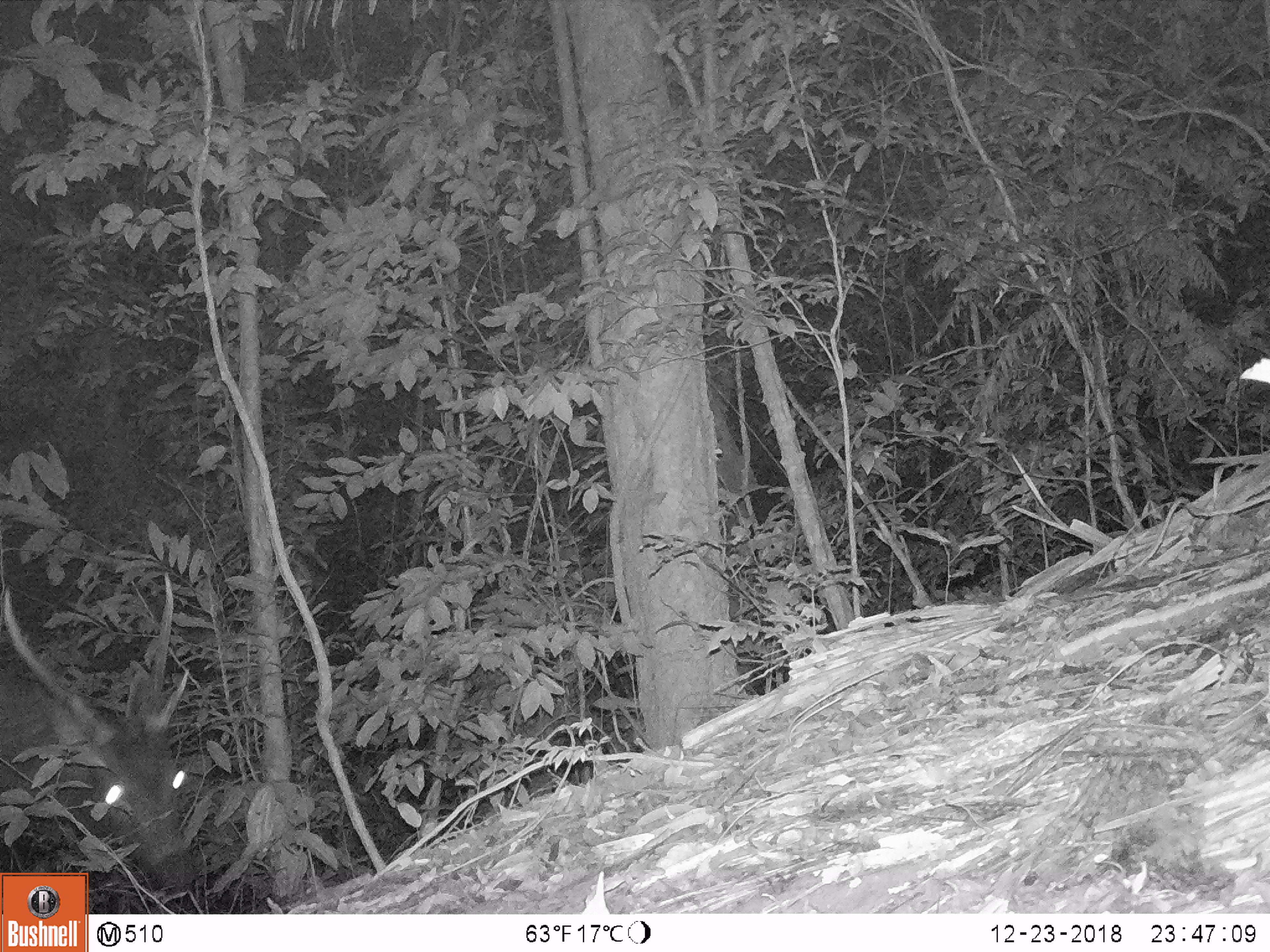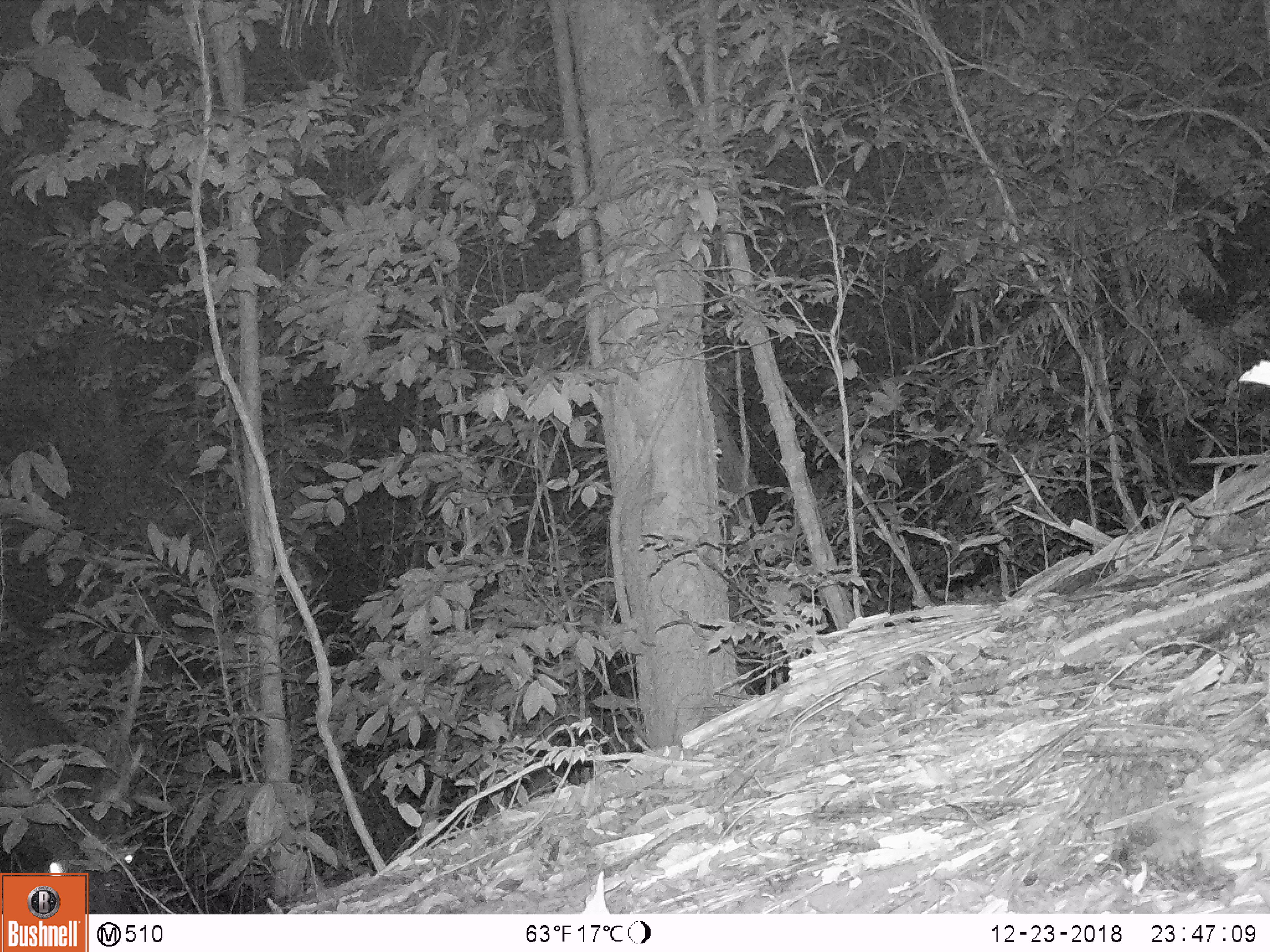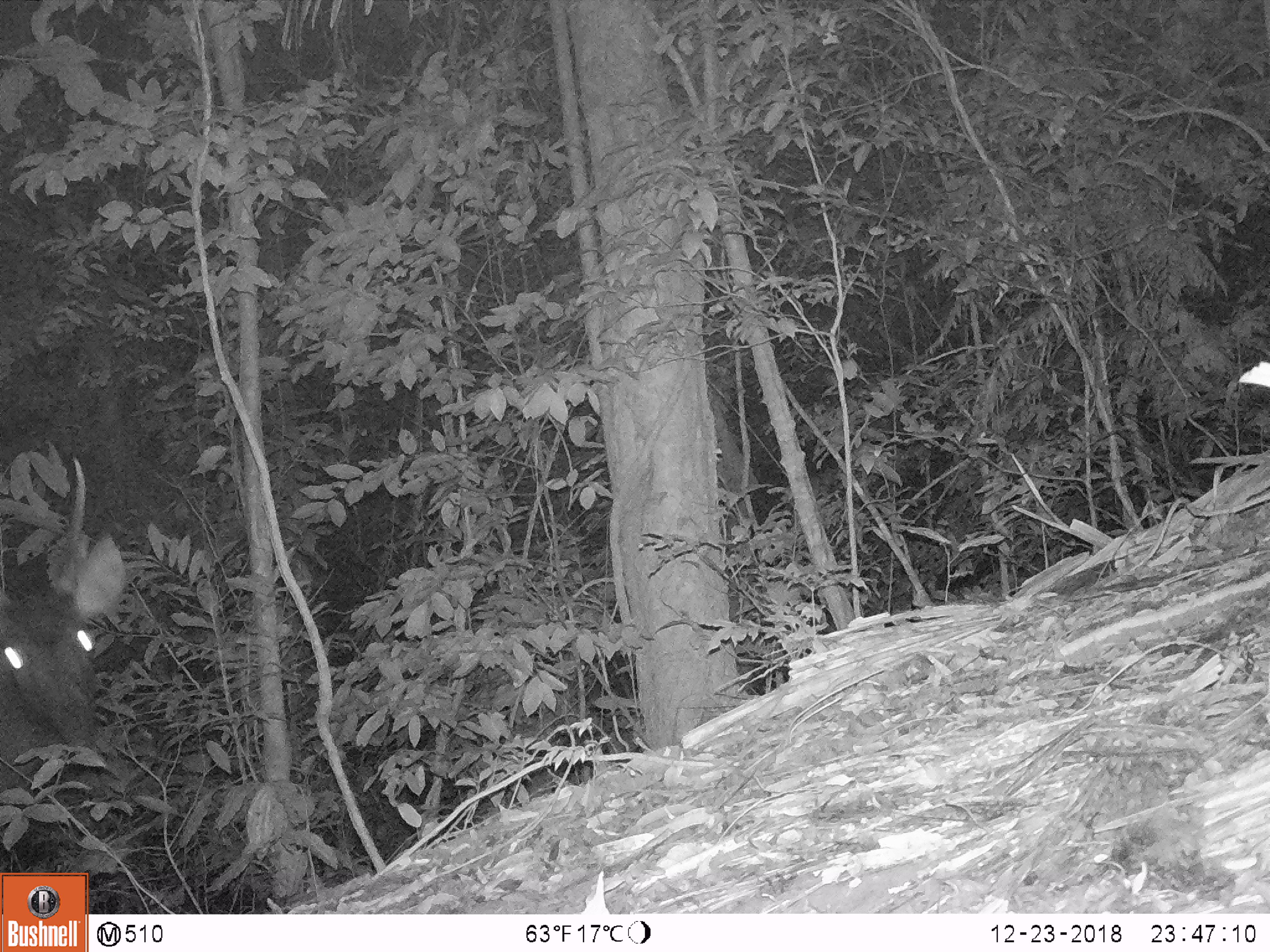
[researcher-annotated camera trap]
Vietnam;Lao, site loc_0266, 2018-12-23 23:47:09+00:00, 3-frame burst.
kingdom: Animalia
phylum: Chordata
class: Mammalia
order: Artiodactyla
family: Cervidae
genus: Rusa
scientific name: Rusa unicolor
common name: sambar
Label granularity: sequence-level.